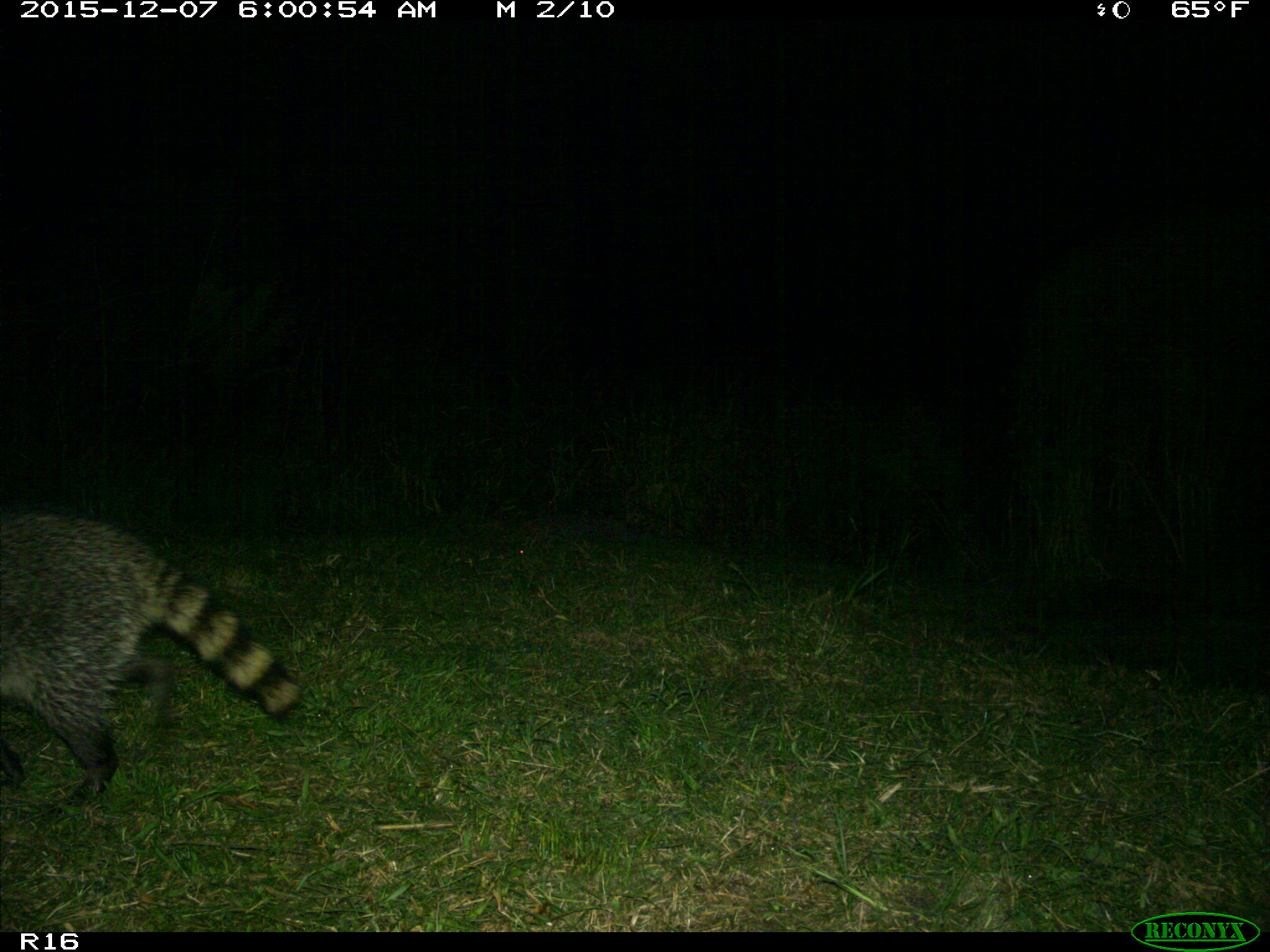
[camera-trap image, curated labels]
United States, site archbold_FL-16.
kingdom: Animalia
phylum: Chordata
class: Mammalia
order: Carnivora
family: Procyonidae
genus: Procyon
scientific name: Procyon lotor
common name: common raccoon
Procyon lotor (common raccoon).